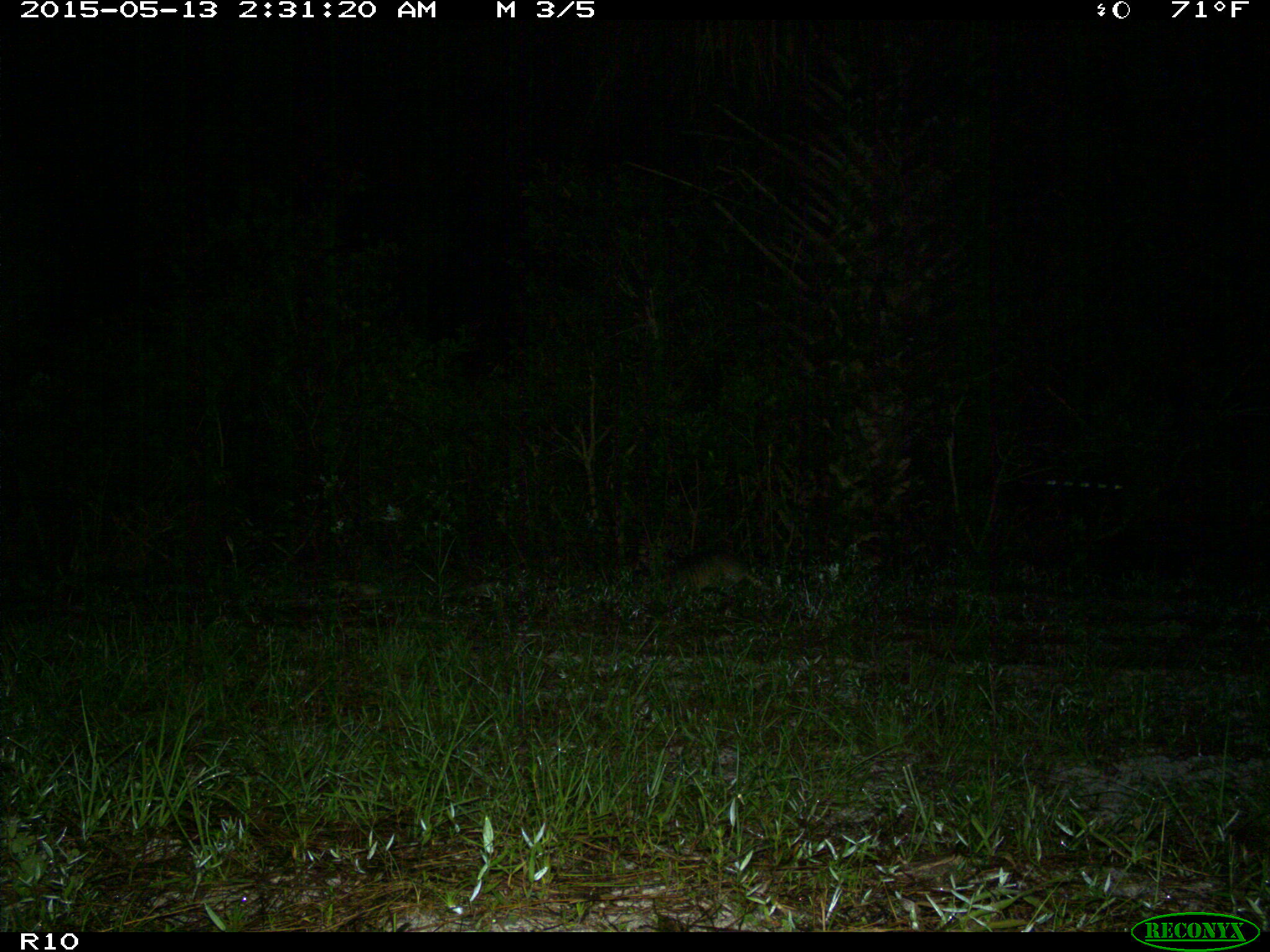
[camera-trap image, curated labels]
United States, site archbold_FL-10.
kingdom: Animalia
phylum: Chordata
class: Mammalia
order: Cingulata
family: Dasypodidae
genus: Dasypus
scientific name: Dasypus novemcinctus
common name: nine-banded armadillo